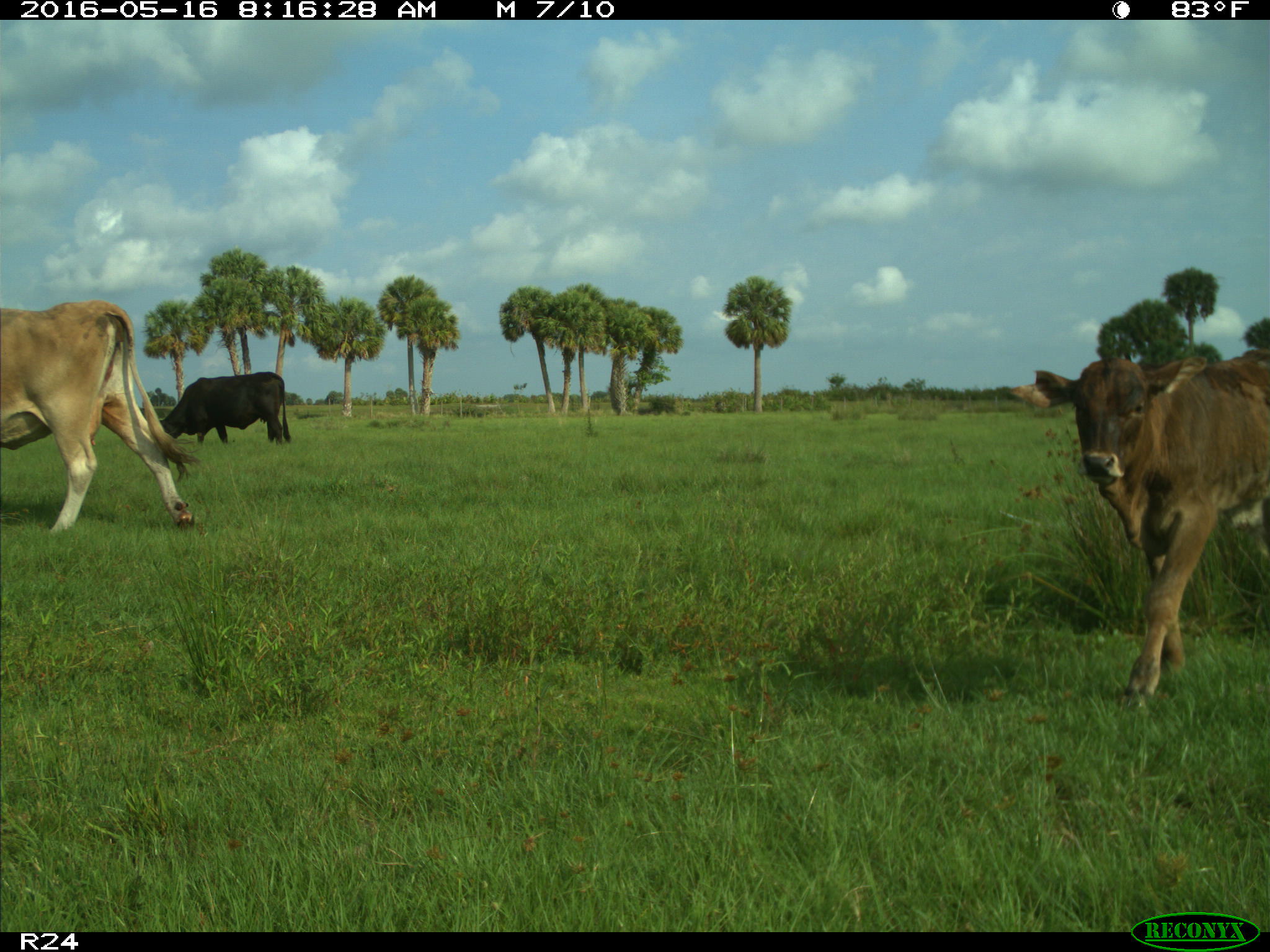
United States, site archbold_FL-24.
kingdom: Animalia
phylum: Chordata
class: Mammalia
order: Artiodactyla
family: Bovidae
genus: Bos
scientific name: Bos taurus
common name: domestic cow